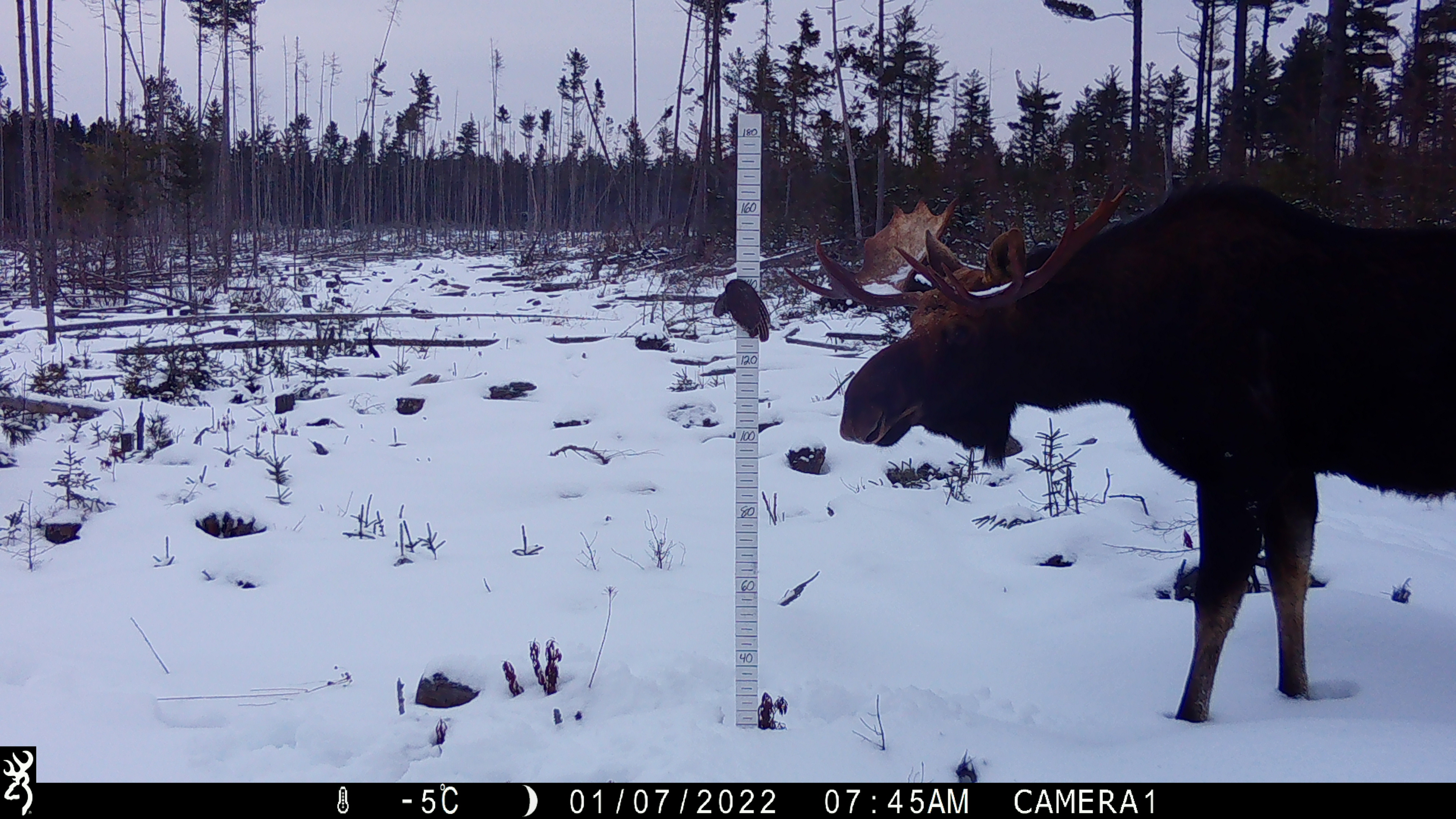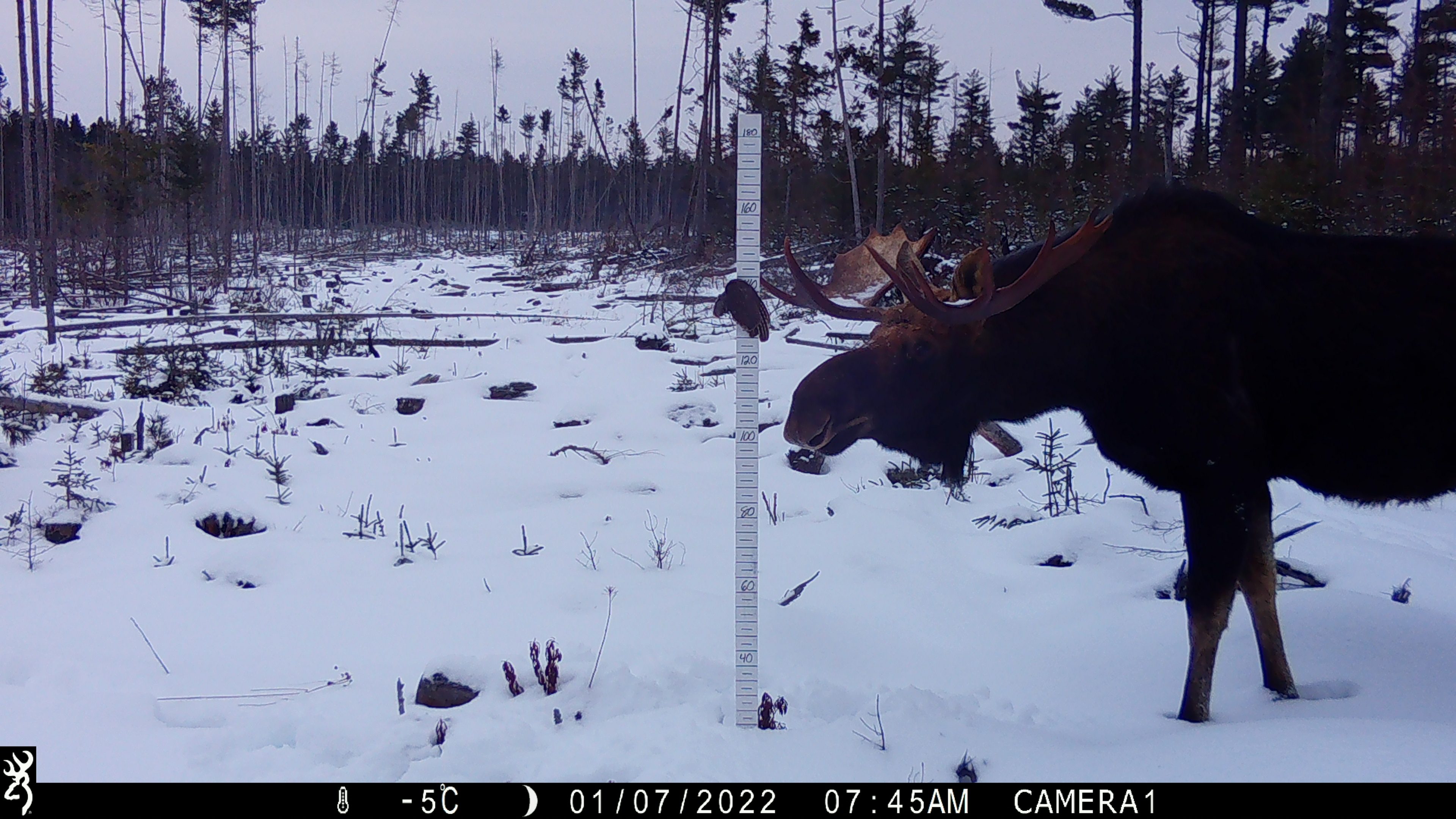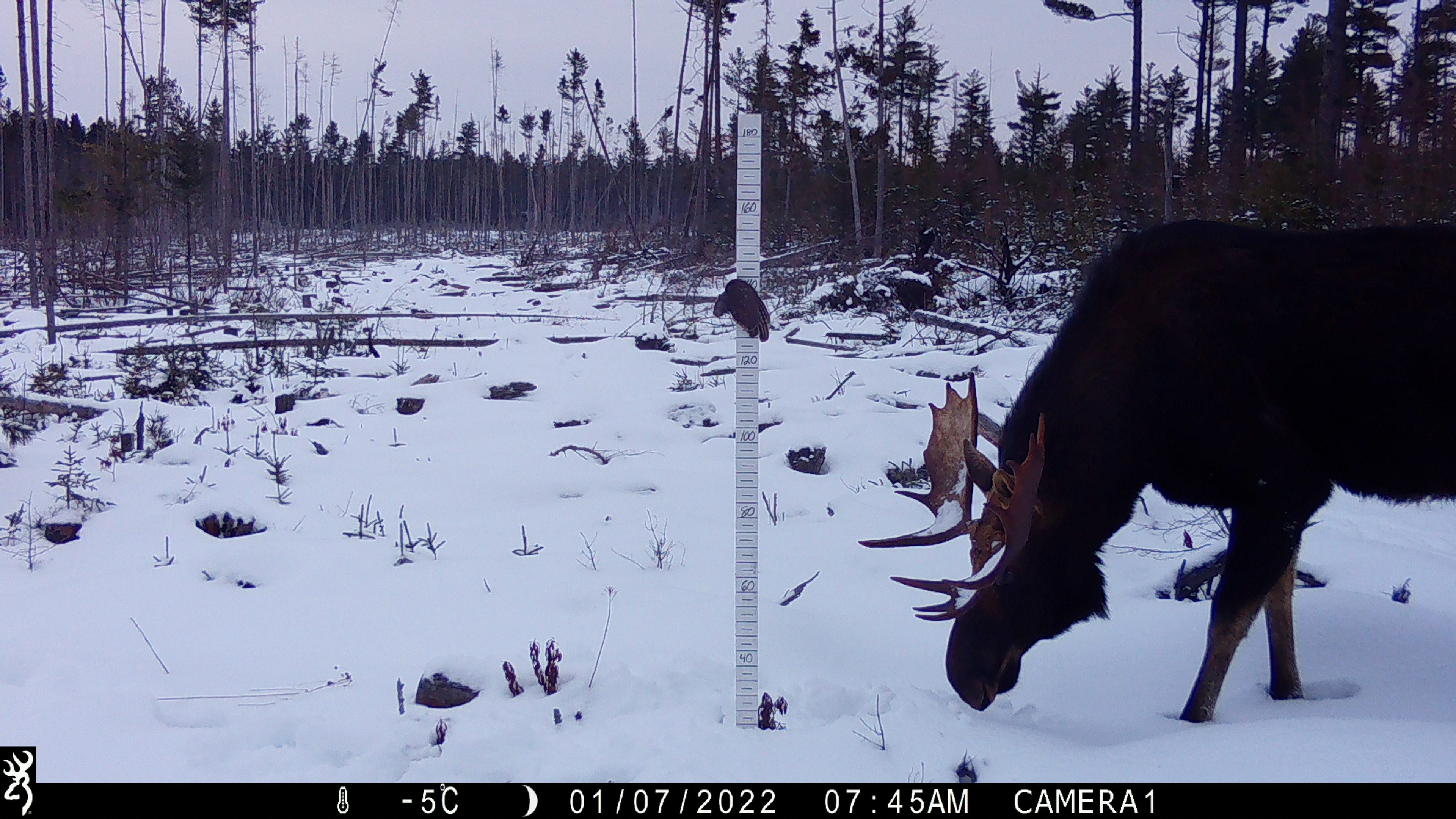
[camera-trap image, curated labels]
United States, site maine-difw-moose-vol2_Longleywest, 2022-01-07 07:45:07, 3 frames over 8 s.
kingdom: Animalia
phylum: Chordata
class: Mammalia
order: Artiodactyla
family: Cervidae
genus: Alces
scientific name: Alces alces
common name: moose